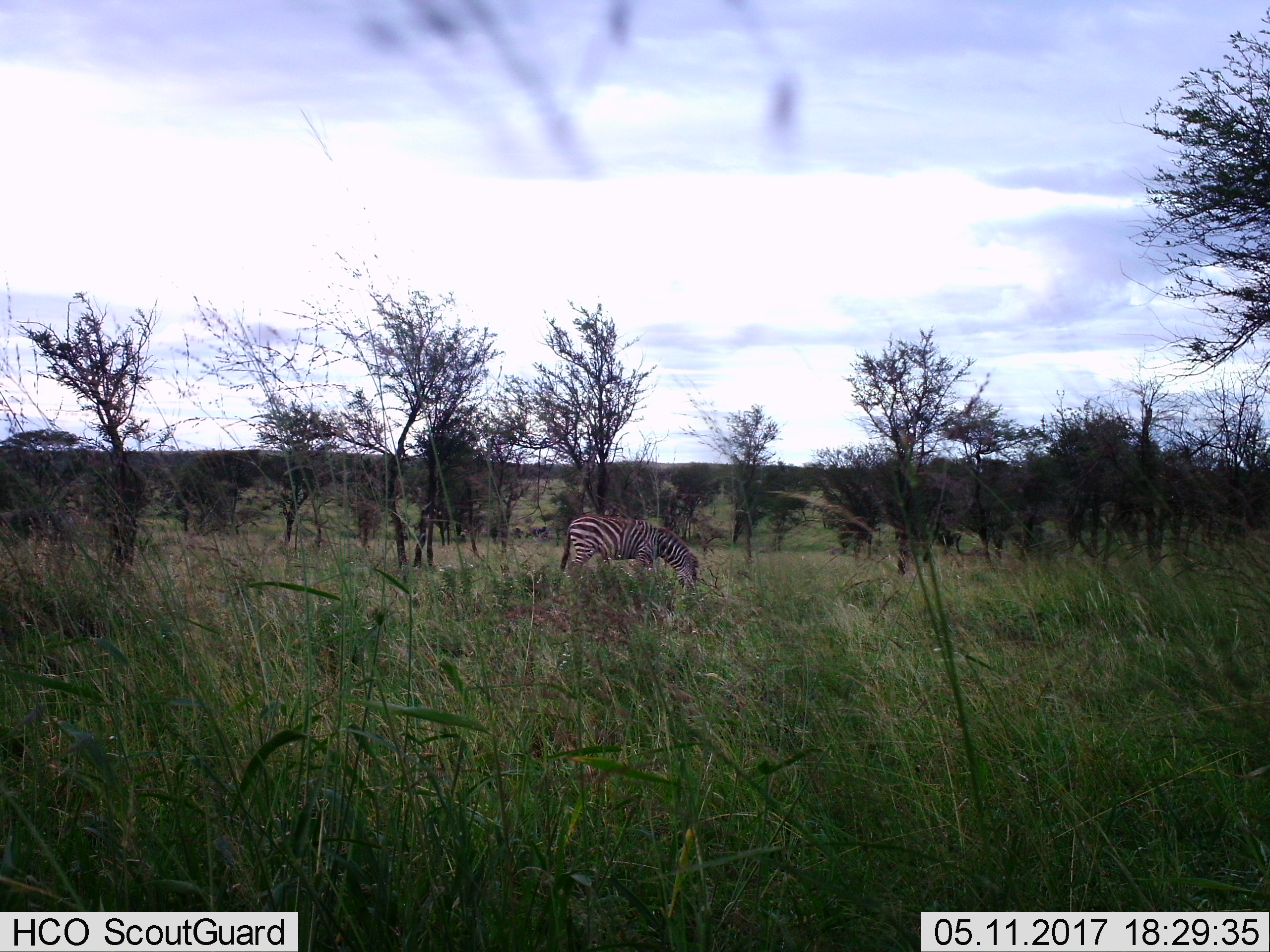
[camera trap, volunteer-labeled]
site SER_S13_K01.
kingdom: Animalia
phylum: Chordata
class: Mammalia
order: Perissodactyla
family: Equidae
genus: Equus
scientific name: Equus quagga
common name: plains zebra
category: zebraplains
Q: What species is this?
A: Zebraplains (plains zebra) (Equus quagga).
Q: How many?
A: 1.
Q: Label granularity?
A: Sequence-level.